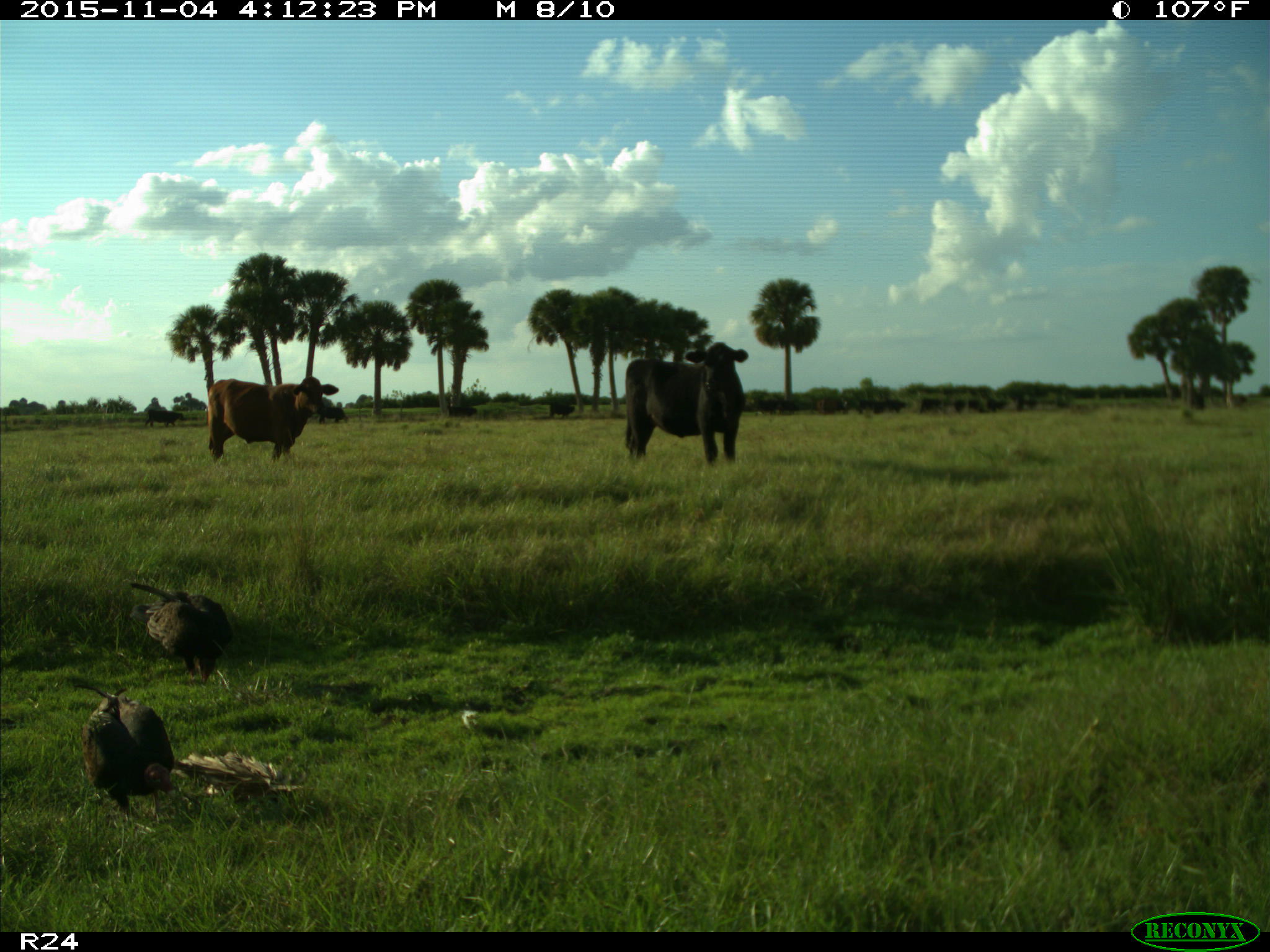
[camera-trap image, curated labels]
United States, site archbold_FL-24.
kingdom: Animalia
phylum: Chordata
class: Mammalia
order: Artiodactyla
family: Bovidae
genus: Bos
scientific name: Bos taurus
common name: domestic cow